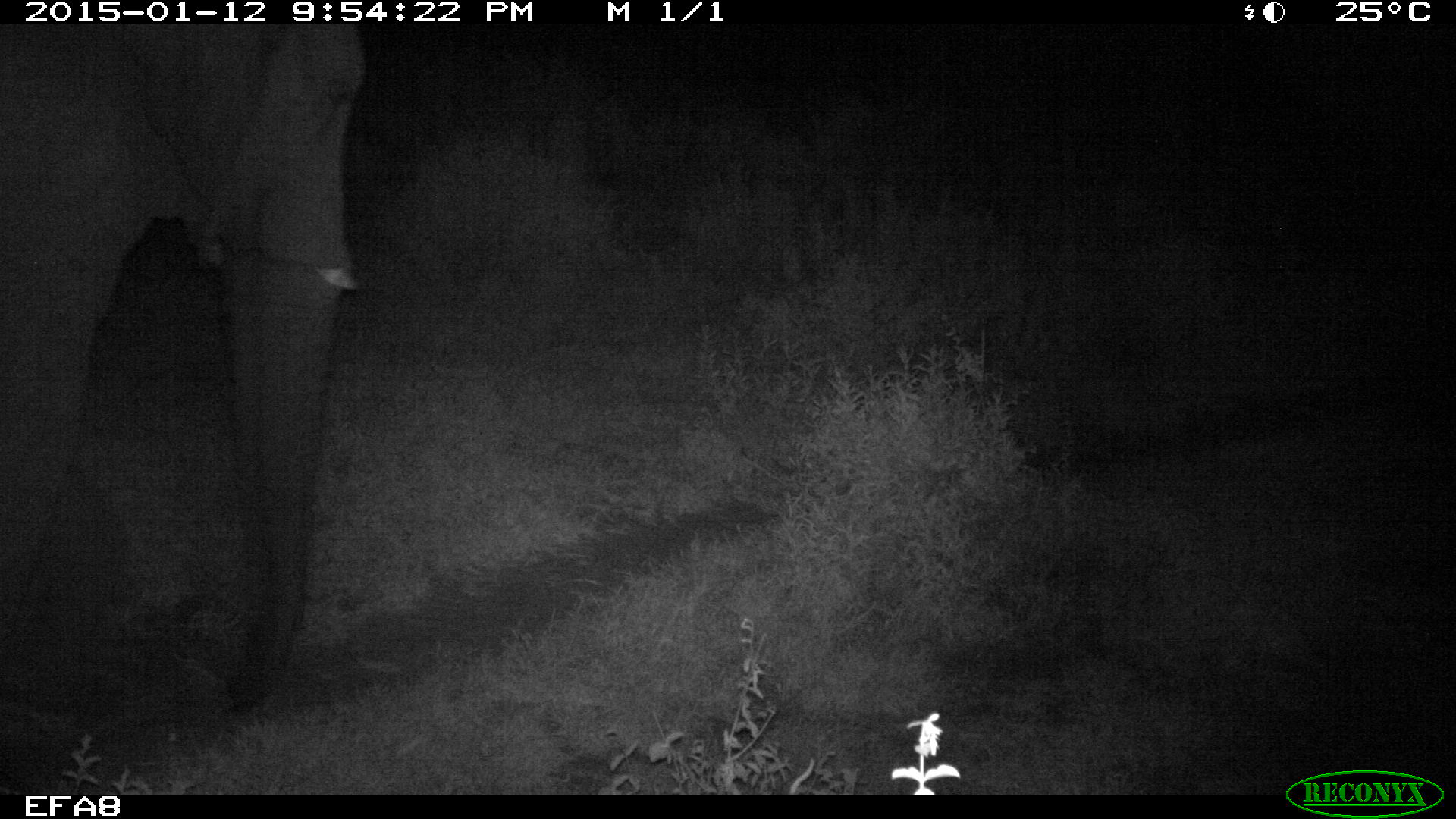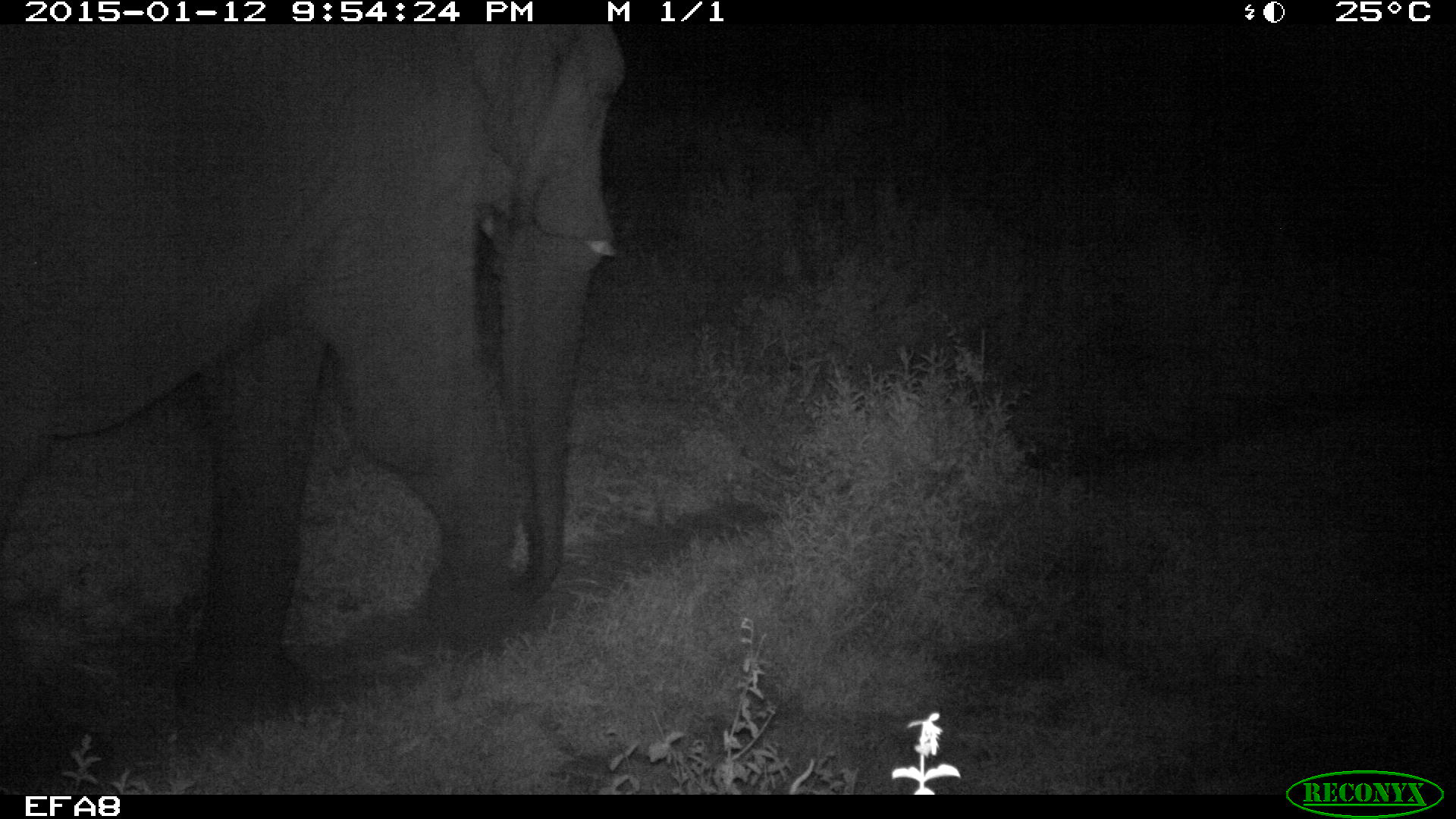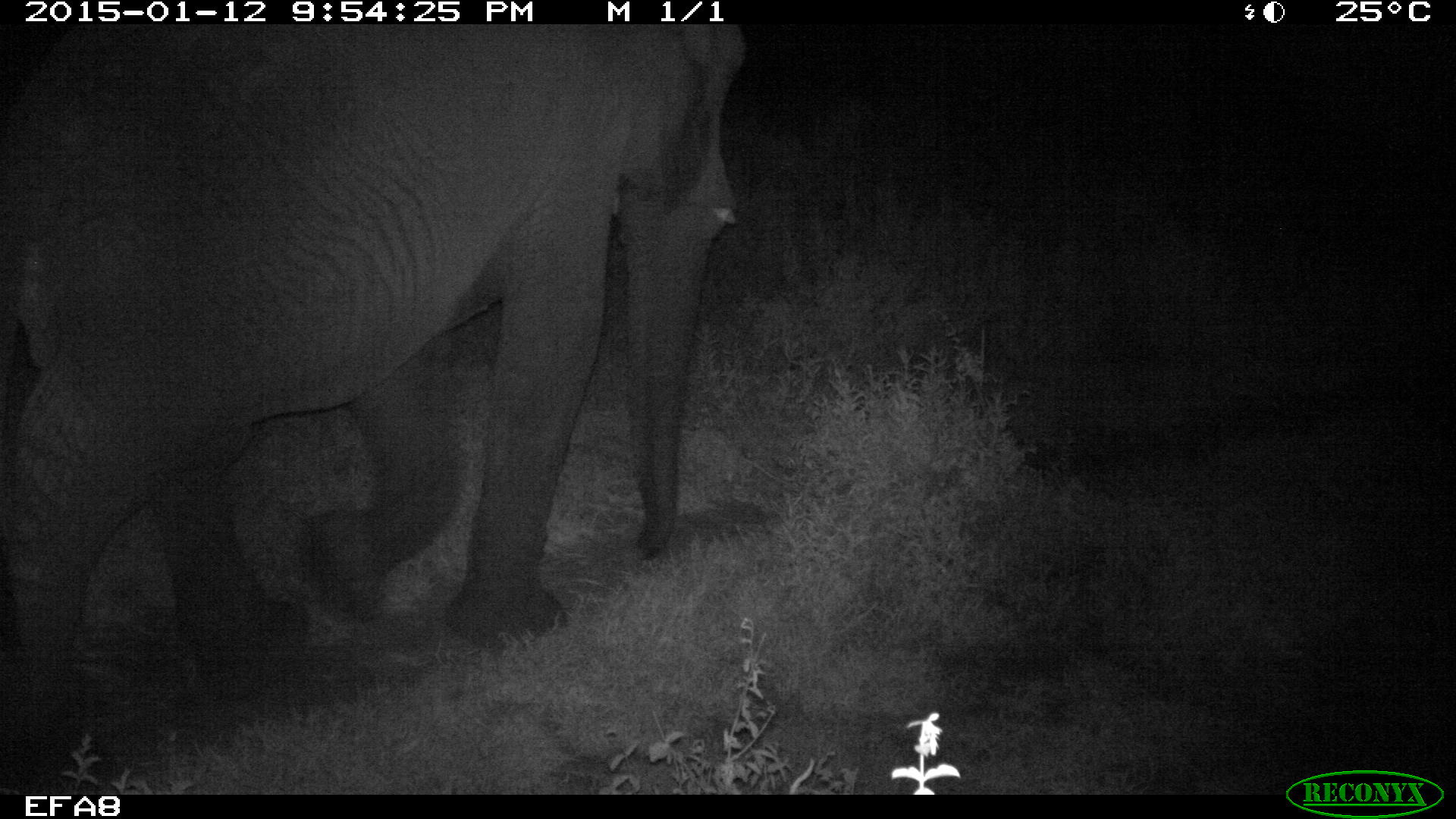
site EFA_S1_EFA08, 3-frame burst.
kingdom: Animalia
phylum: Chordata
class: Mammalia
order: Proboscidea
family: Elephantidae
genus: Loxodonta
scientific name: Loxodonta africana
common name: african bush elephant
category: elephant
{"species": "elephant (african bush elephant) (Loxodonta africana)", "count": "1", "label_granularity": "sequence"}